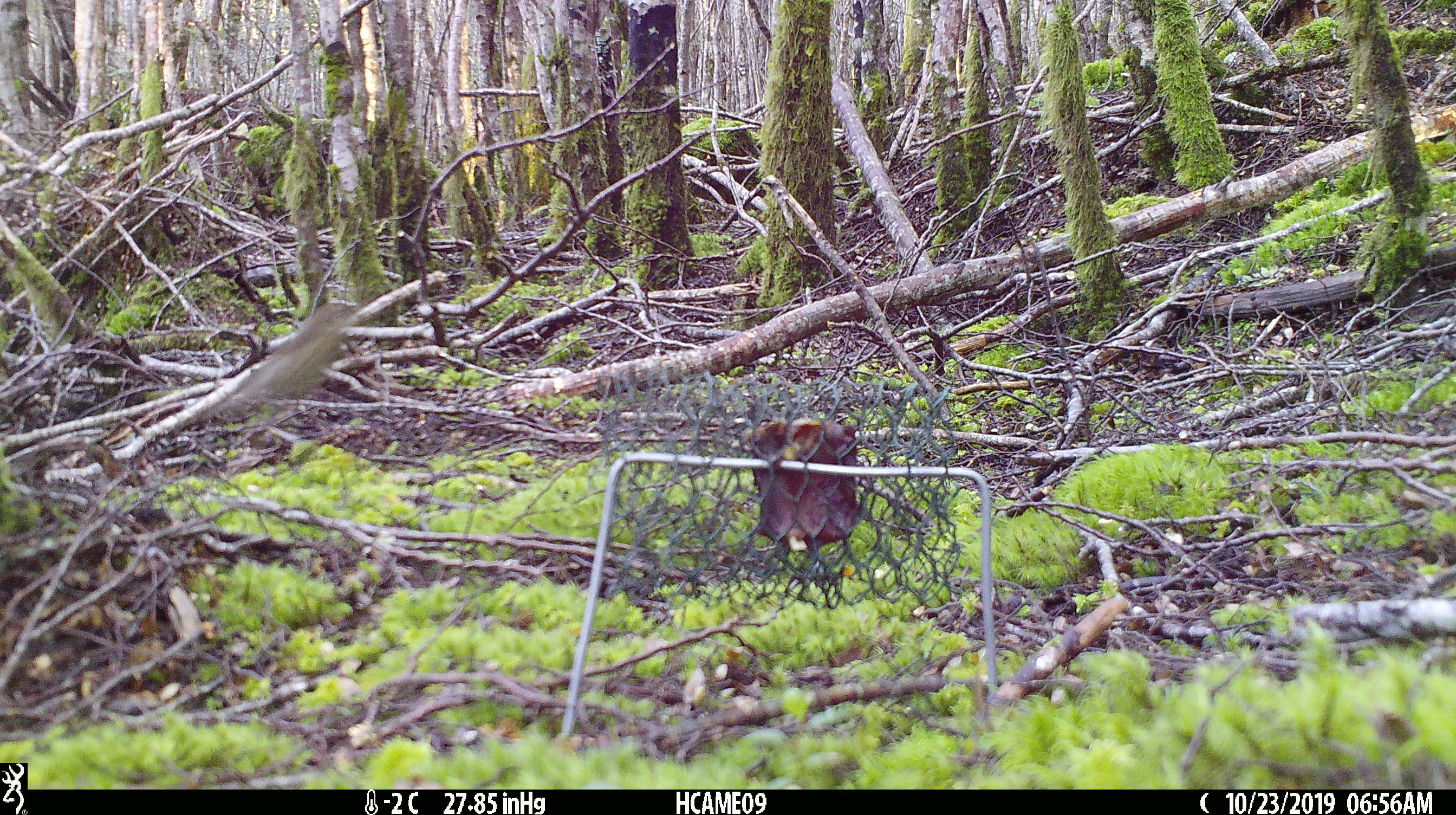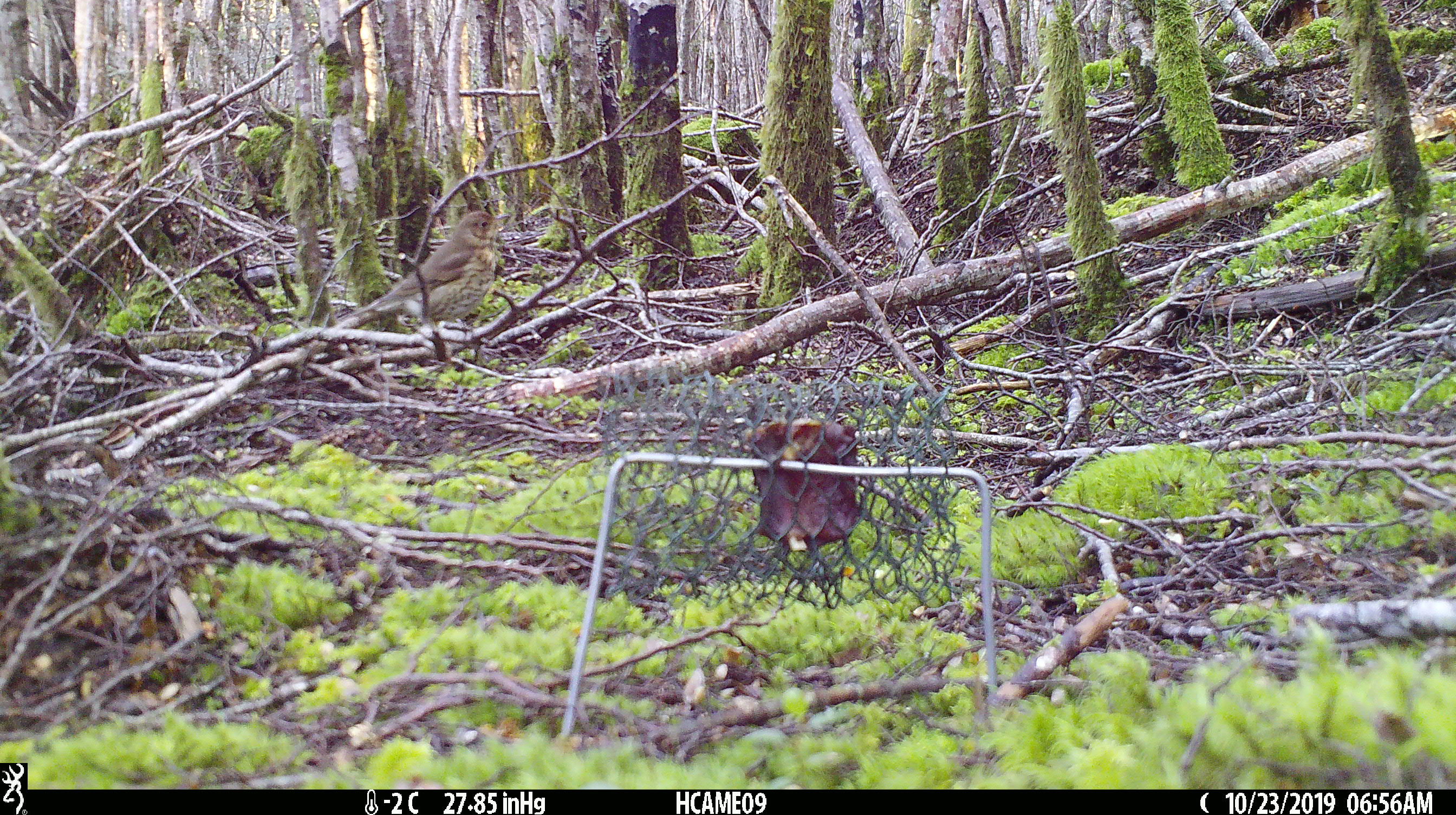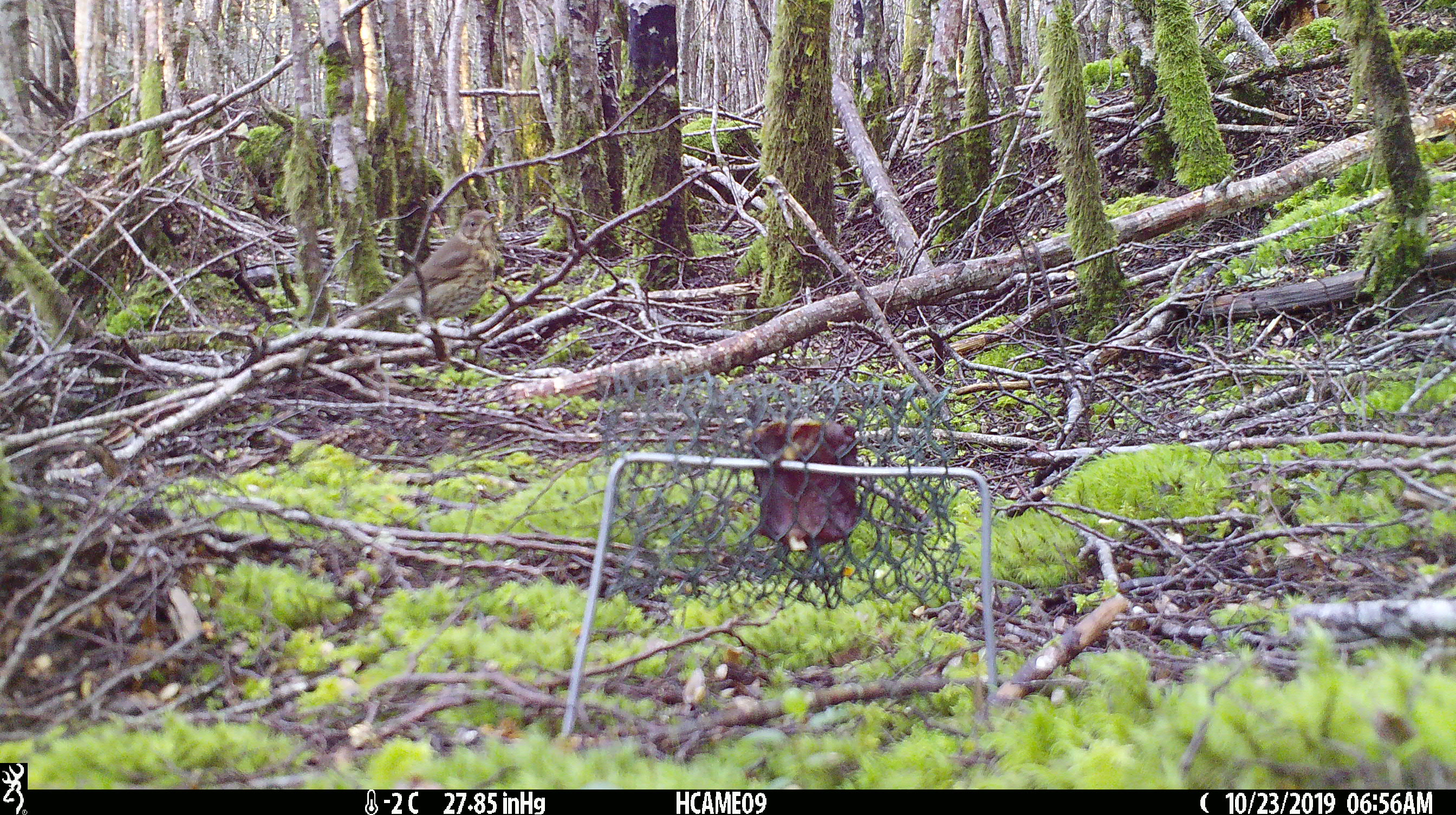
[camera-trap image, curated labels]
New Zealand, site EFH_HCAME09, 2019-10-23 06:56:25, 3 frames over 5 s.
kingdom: Animalia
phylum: Chordata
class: Aves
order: Passeriformes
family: Turdidae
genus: Turdus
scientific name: Turdus philomelos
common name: song thrush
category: thrush